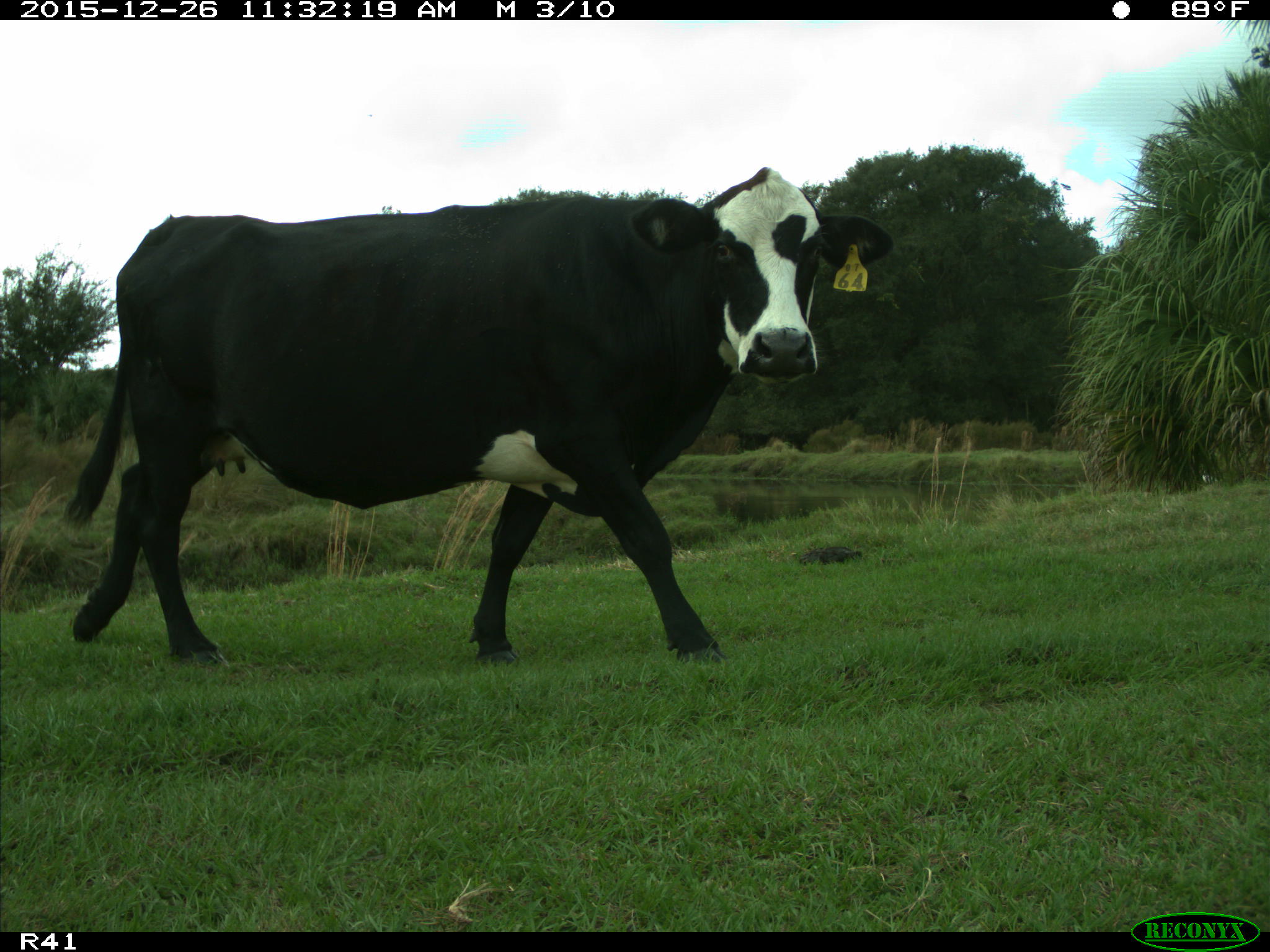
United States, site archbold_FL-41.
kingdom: Animalia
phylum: Chordata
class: Mammalia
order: Artiodactyla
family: Bovidae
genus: Bos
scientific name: Bos taurus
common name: domestic cow